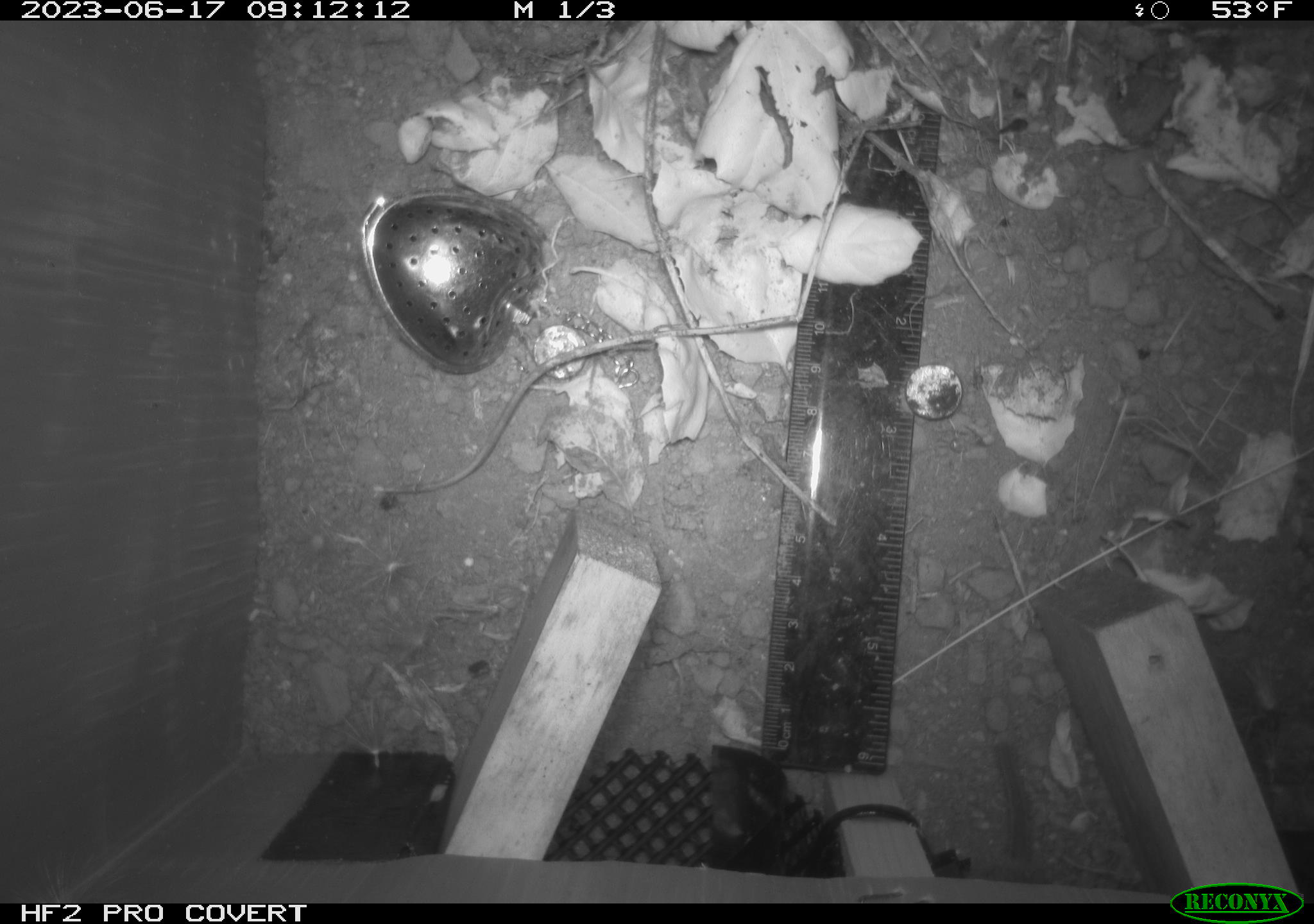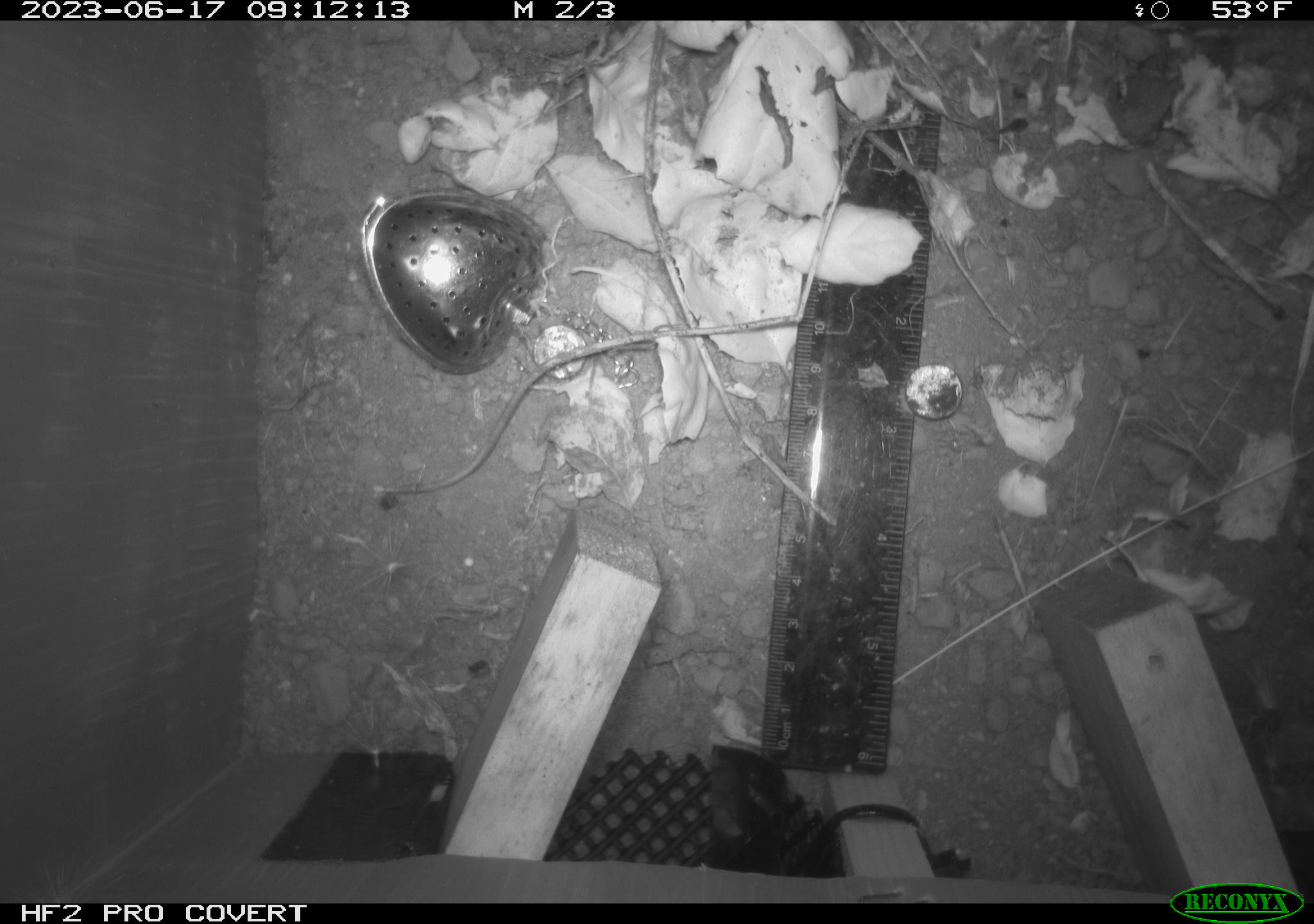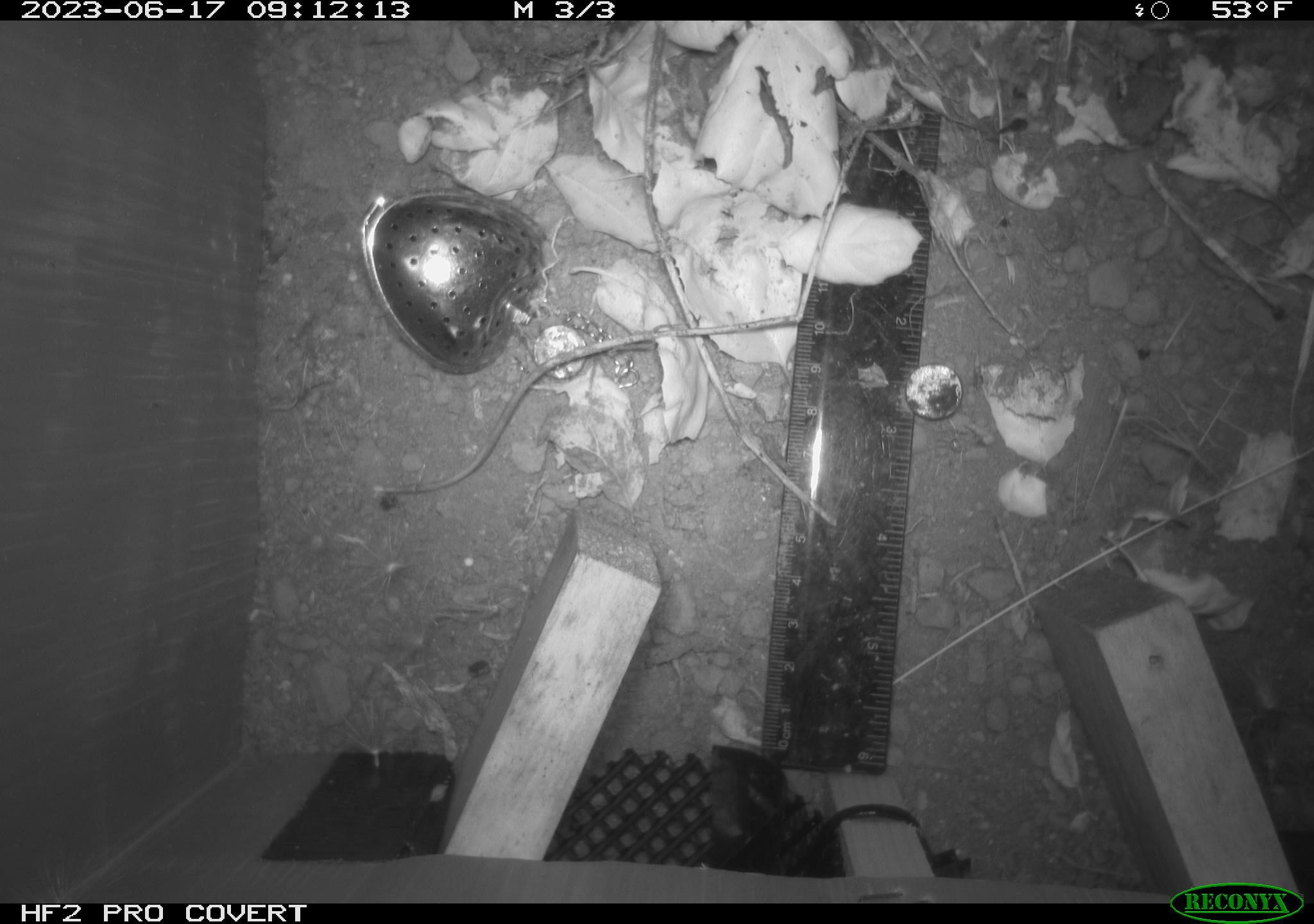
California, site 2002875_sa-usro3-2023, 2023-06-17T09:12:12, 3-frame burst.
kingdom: Animalia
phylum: Chordata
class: Mammalia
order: Rodentia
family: Cricetidae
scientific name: Arvicolinae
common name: voles, lemmings, and muskrats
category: arvicolinae subfamily